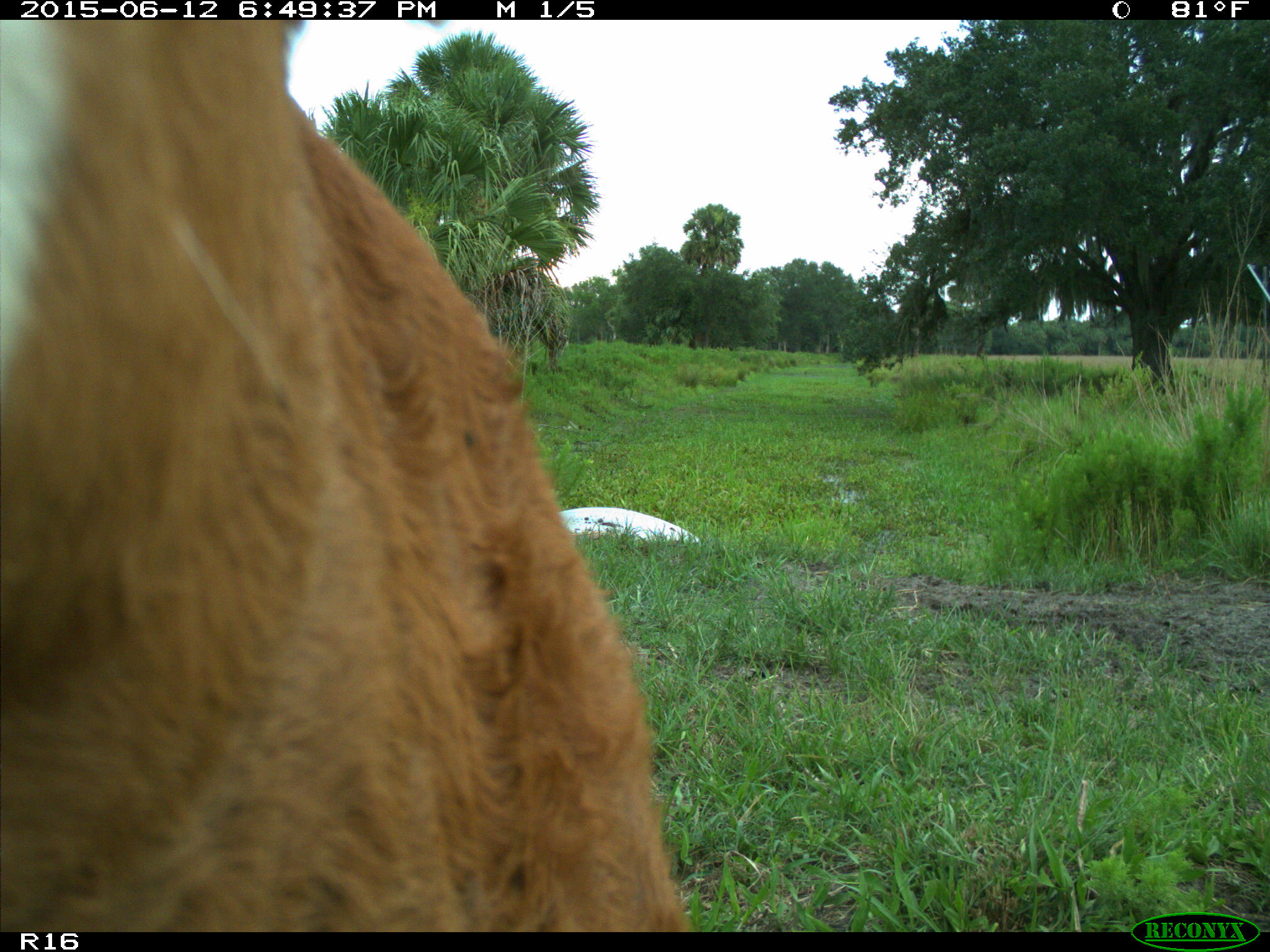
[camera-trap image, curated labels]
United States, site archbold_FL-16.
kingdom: Animalia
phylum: Chordata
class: Mammalia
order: Artiodactyla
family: Bovidae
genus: Bos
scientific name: Bos taurus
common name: domestic cow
Bos taurus (domestic cow).